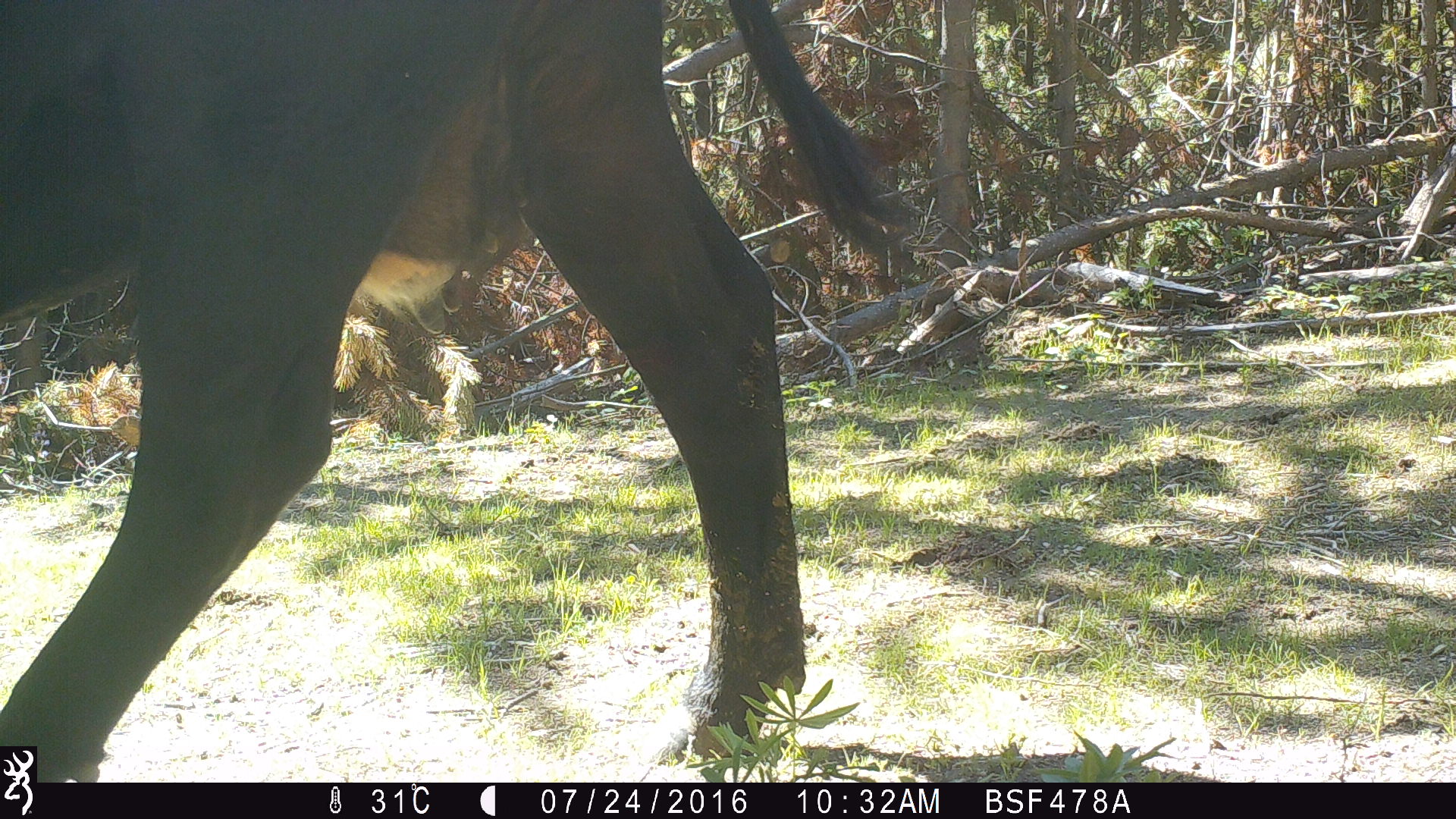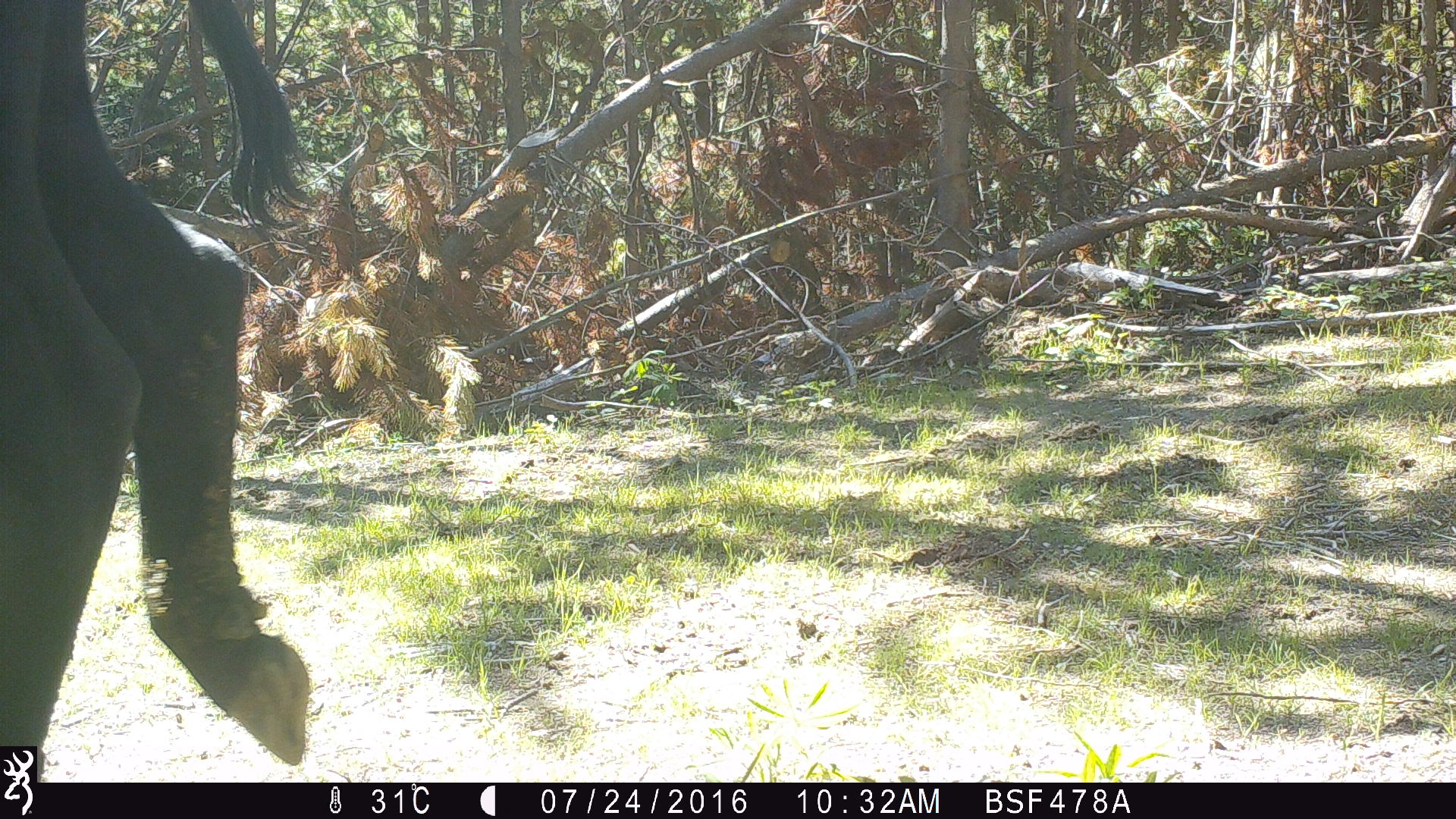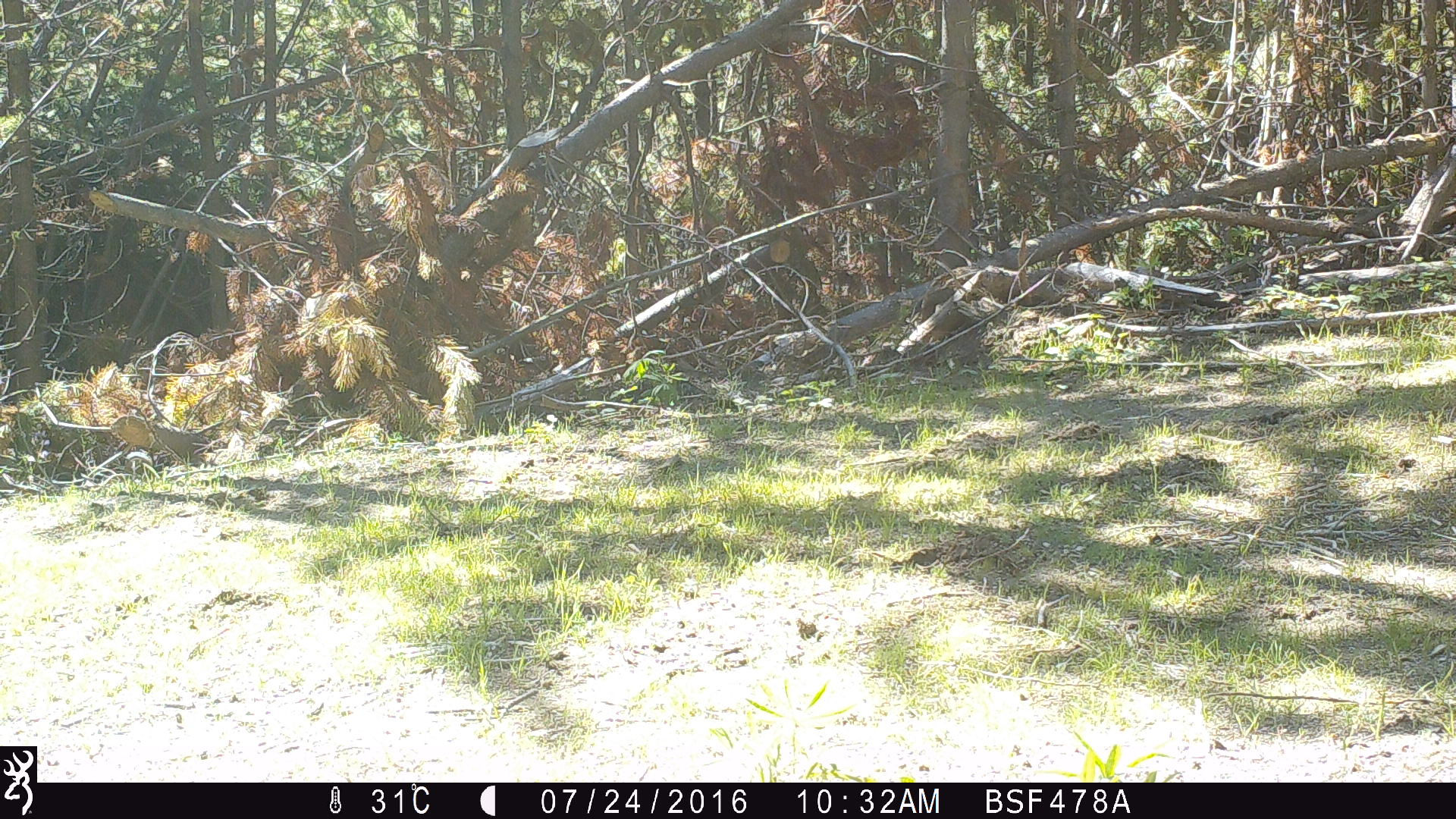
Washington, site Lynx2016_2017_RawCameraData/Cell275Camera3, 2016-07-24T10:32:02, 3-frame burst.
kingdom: Animalia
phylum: Chordata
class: Mammalia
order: Artiodactyla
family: Bovidae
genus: Bos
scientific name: Bos taurus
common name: domestic cattle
Domestic cattle (Bos taurus). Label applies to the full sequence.